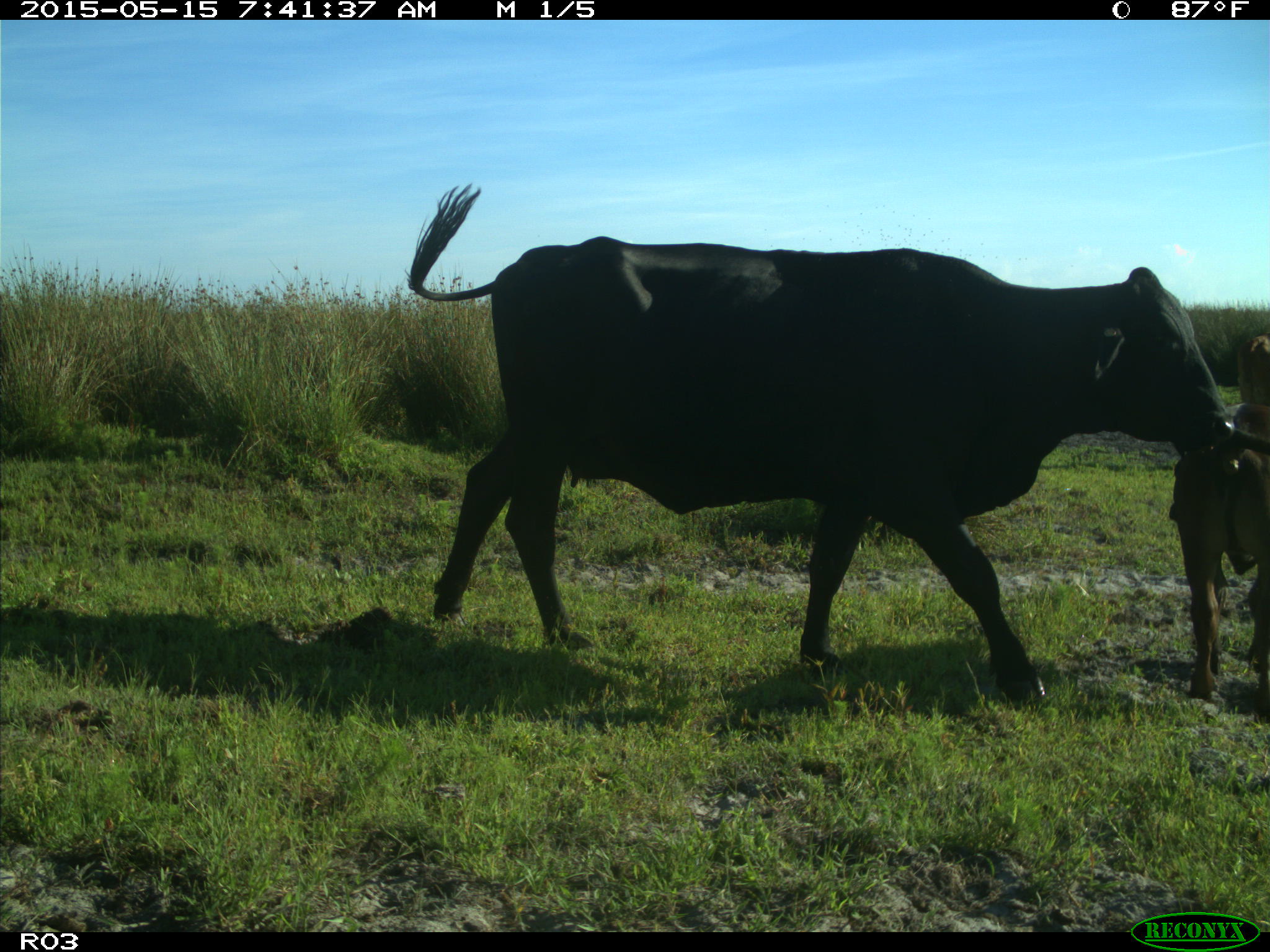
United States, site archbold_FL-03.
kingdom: Animalia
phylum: Chordata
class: Mammalia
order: Artiodactyla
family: Bovidae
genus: Bos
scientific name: Bos taurus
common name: domestic cow